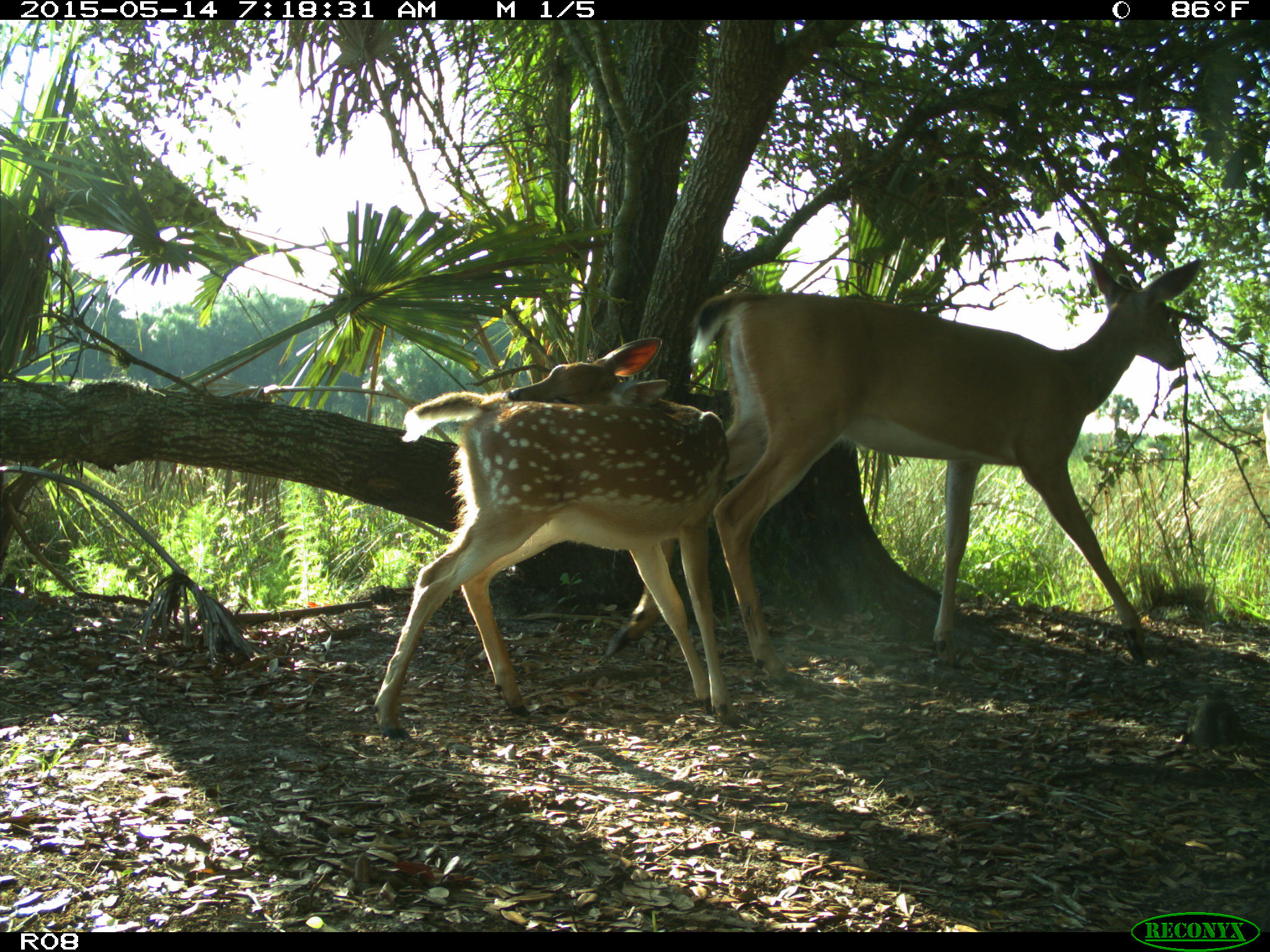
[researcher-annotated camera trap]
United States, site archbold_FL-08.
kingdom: Animalia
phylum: Chordata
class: Mammalia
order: Artiodactyla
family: Cervidae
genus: Odocoileus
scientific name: Odocoileus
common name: deer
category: unidentified deer